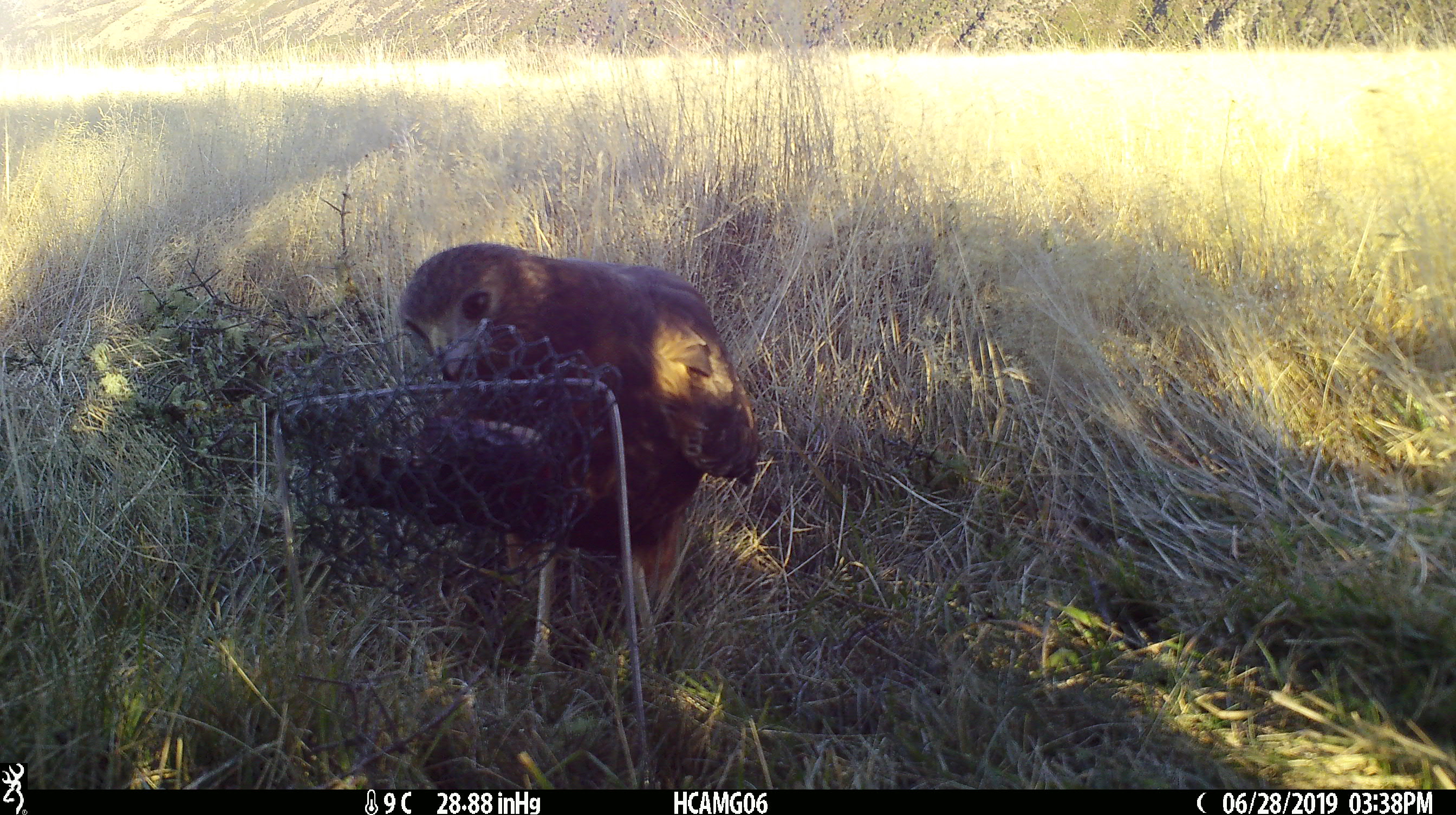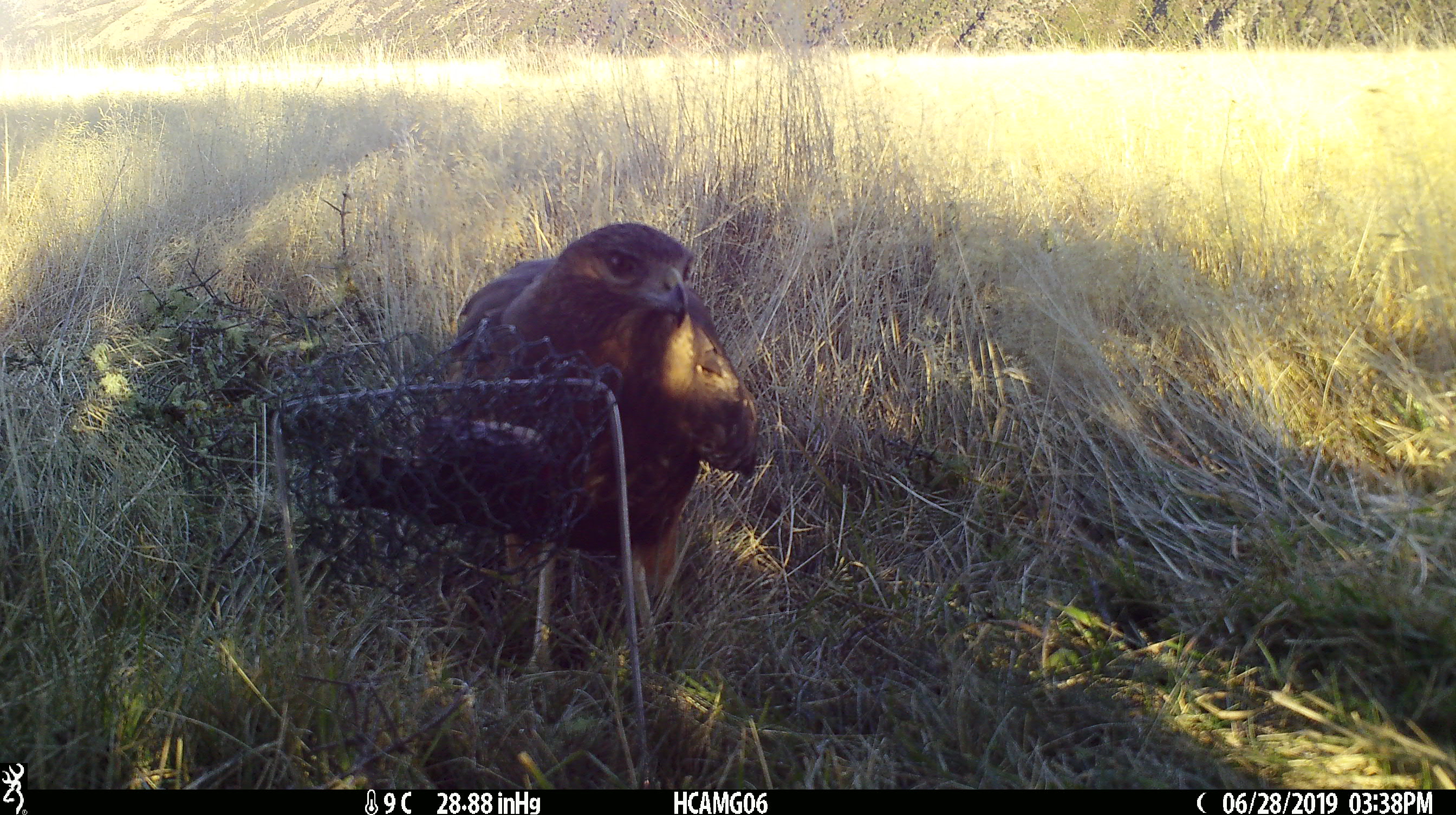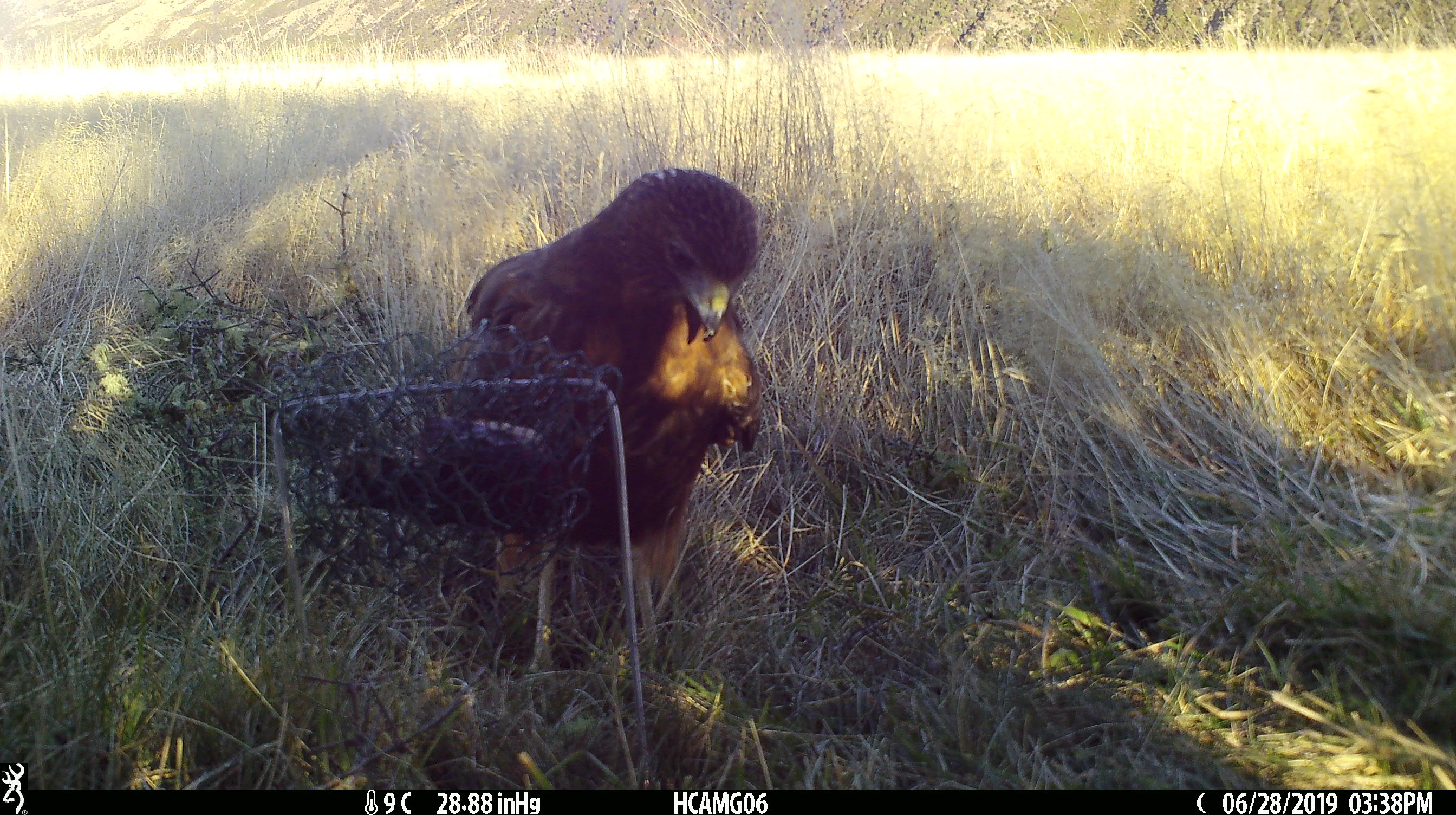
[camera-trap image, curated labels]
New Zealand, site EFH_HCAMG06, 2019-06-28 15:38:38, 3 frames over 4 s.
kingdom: Animalia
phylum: Chordata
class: Aves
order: Accipitriformes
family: Accipitridae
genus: Circus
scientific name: Circus approximans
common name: swamp harrier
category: harrier